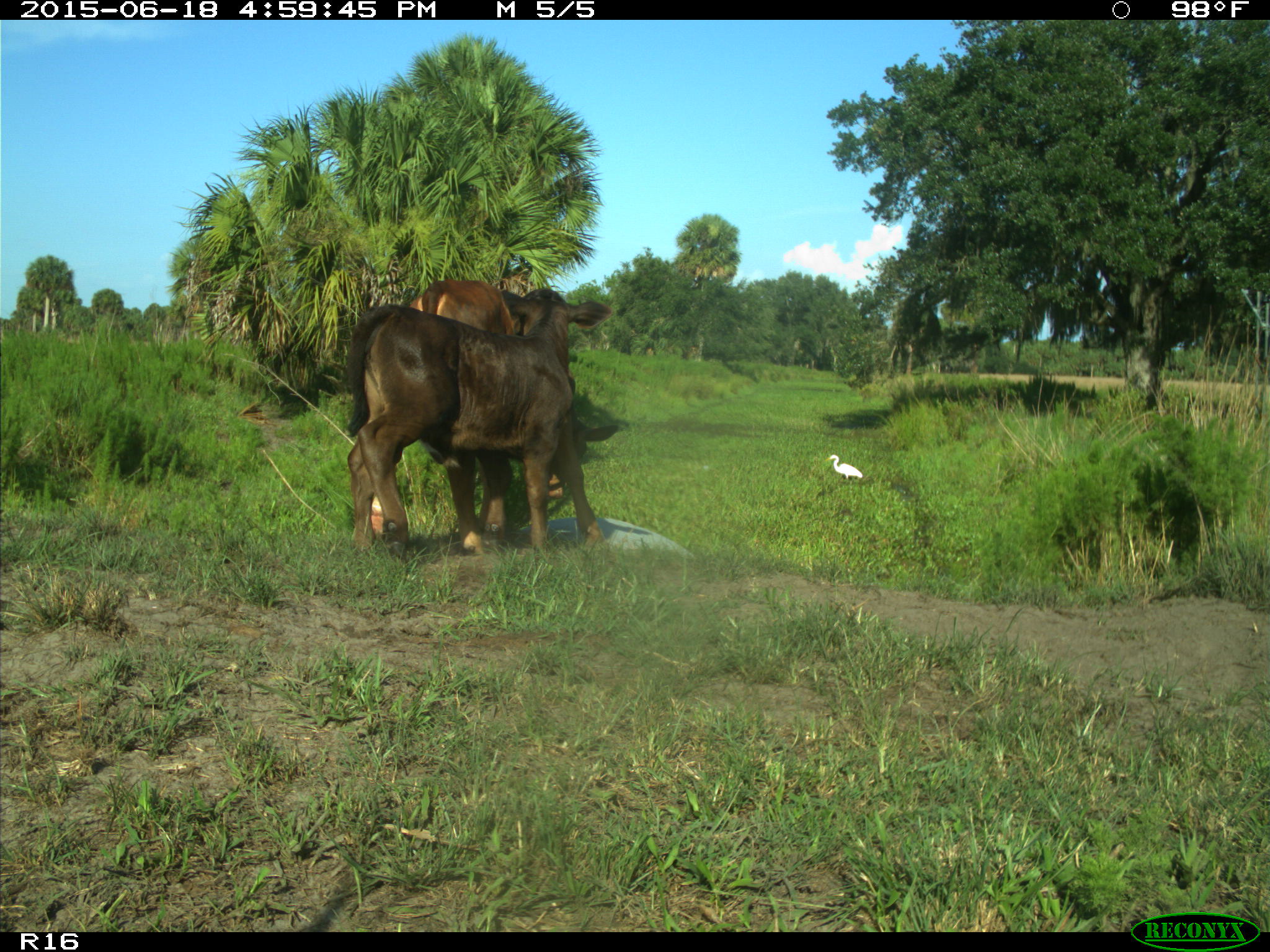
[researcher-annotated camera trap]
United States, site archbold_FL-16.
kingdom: Animalia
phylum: Chordata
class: Mammalia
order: Artiodactyla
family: Bovidae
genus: Bos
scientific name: Bos taurus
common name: domestic cow